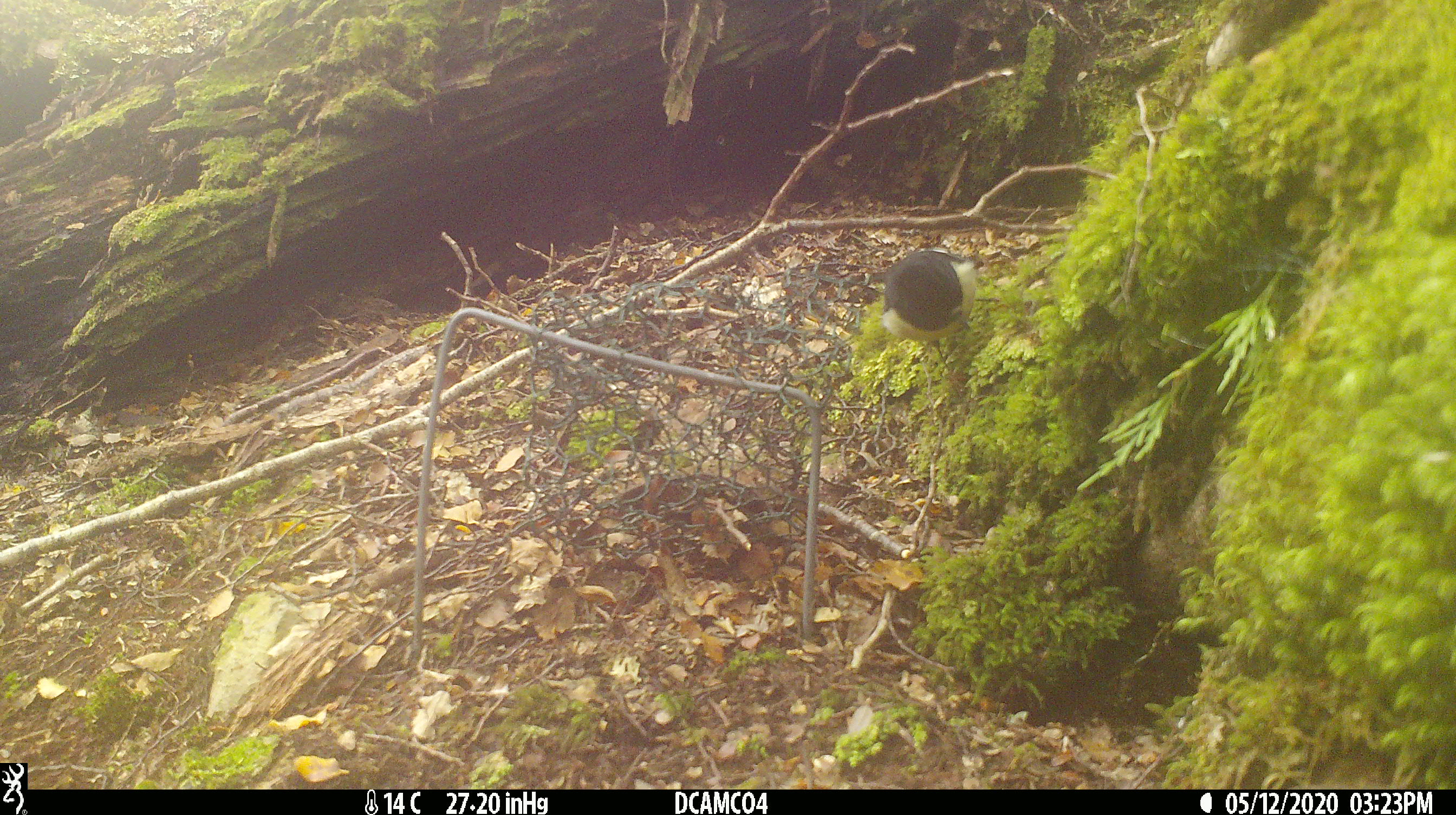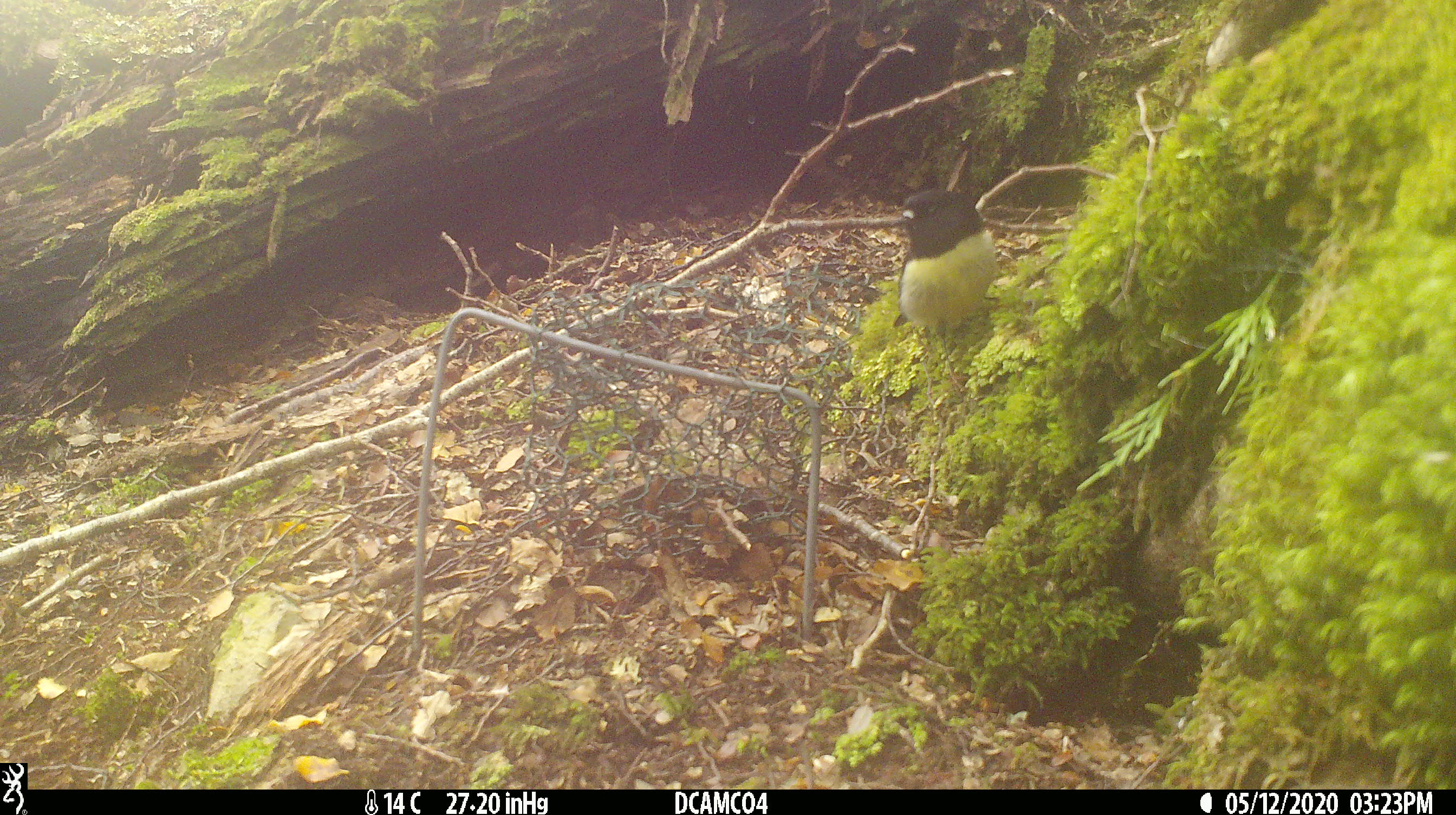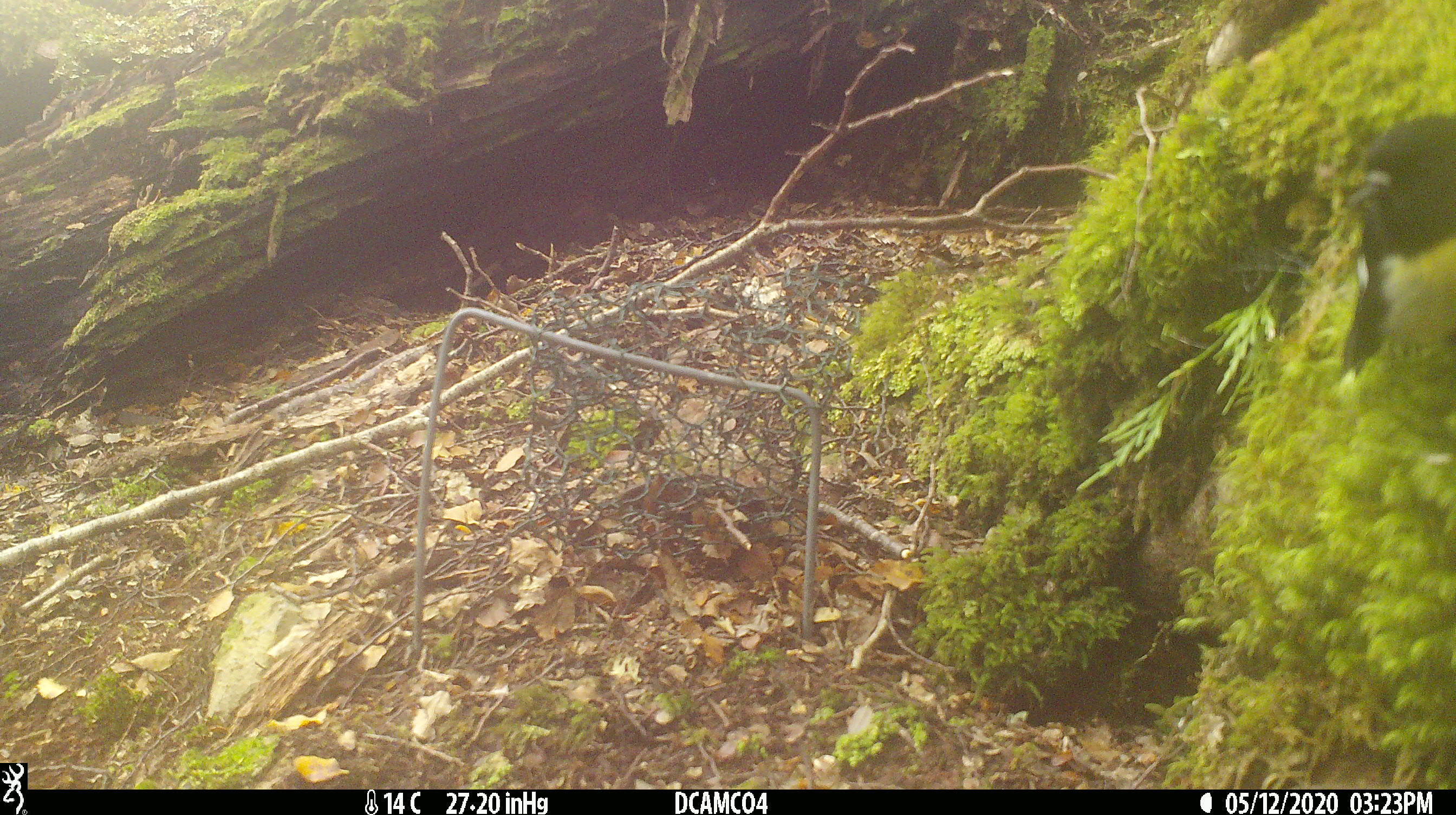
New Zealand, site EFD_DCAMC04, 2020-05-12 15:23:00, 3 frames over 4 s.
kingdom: Animalia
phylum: Chordata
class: Aves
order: Passeriformes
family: Petroicidae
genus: Petroica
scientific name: Petroica macrocephala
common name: tomtit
Tomtit (Petroica macrocephala).